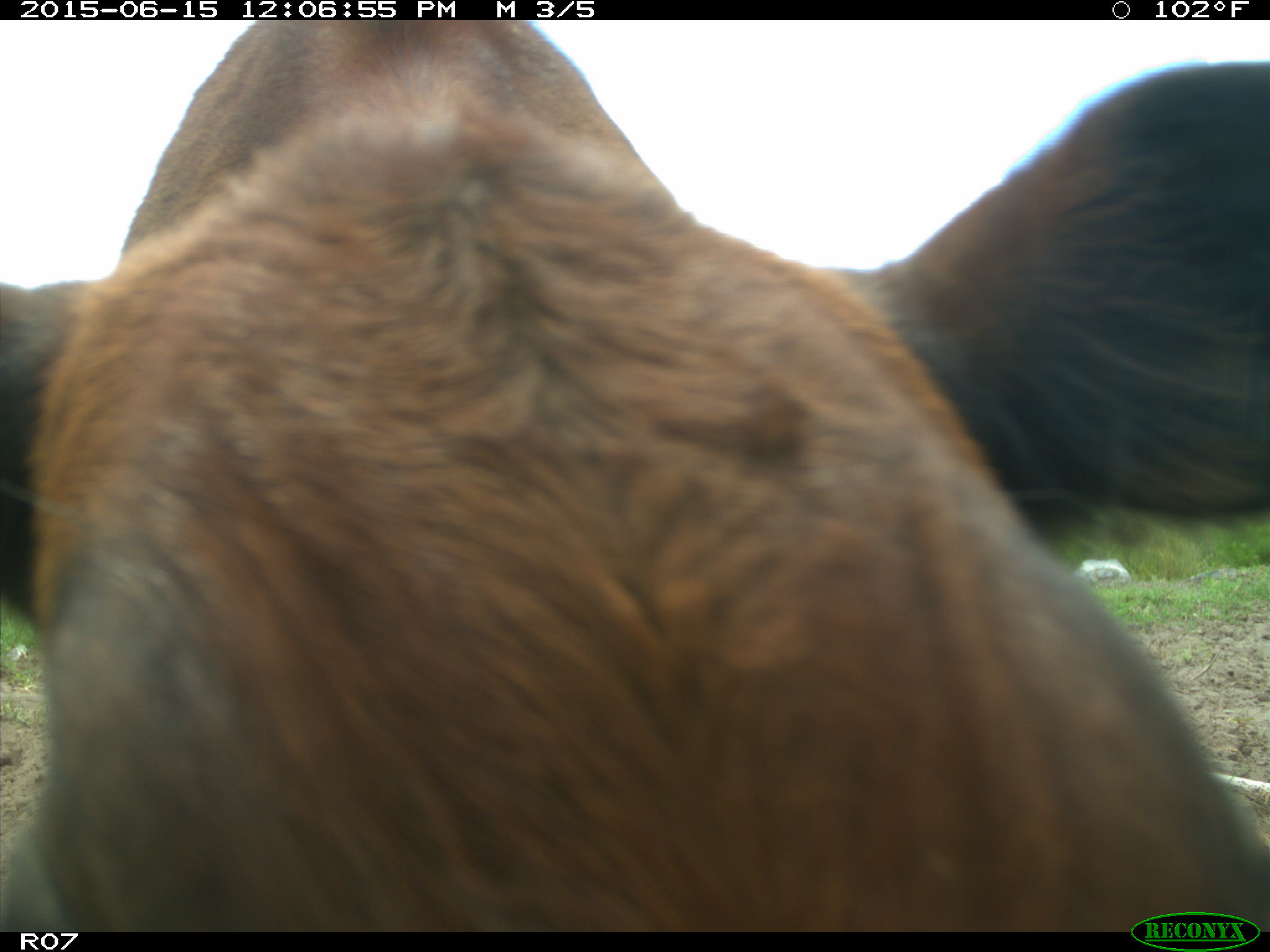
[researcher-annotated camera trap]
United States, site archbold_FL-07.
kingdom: Animalia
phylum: Chordata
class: Mammalia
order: Artiodactyla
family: Bovidae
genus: Bos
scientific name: Bos taurus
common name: domestic cow